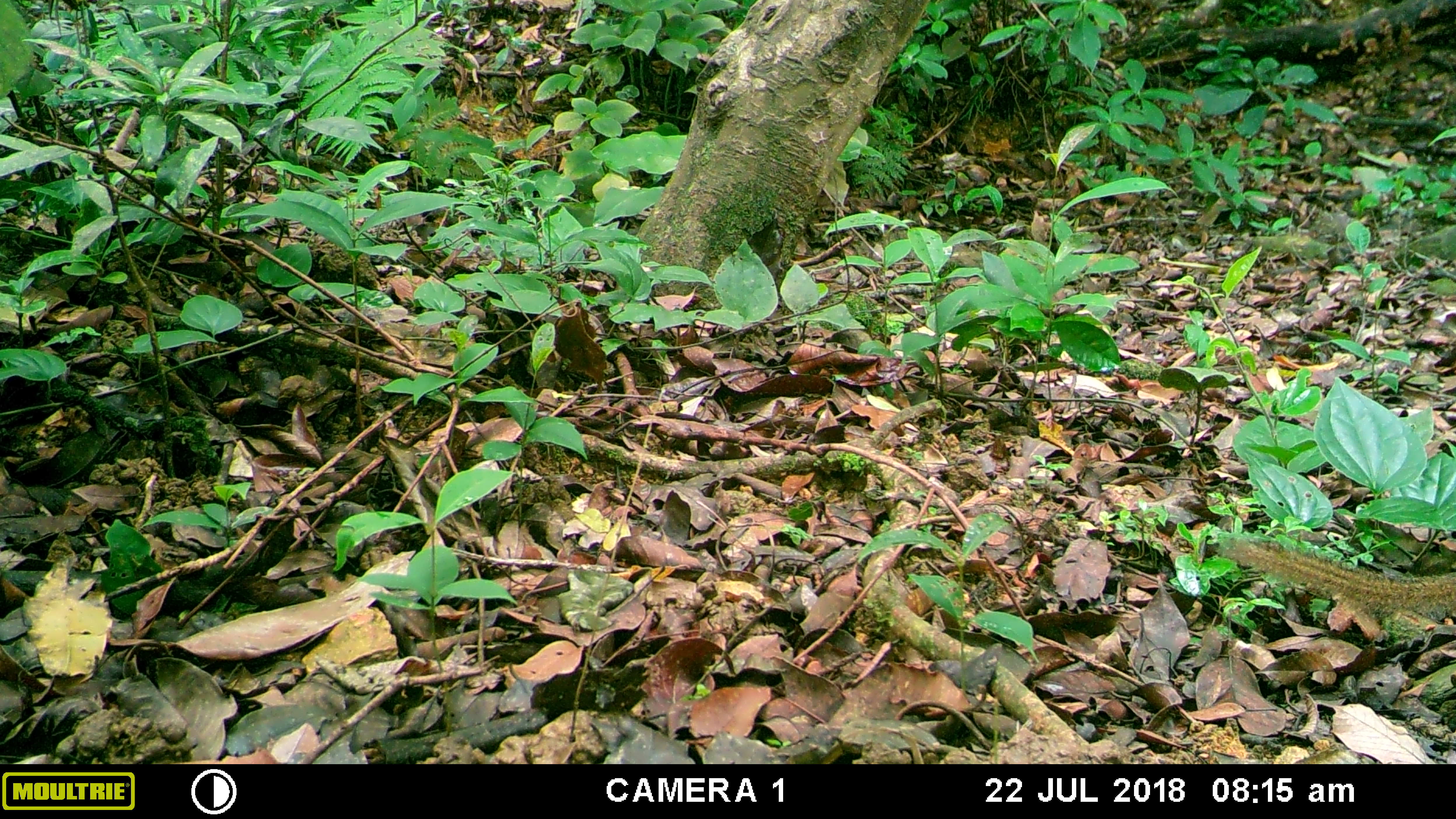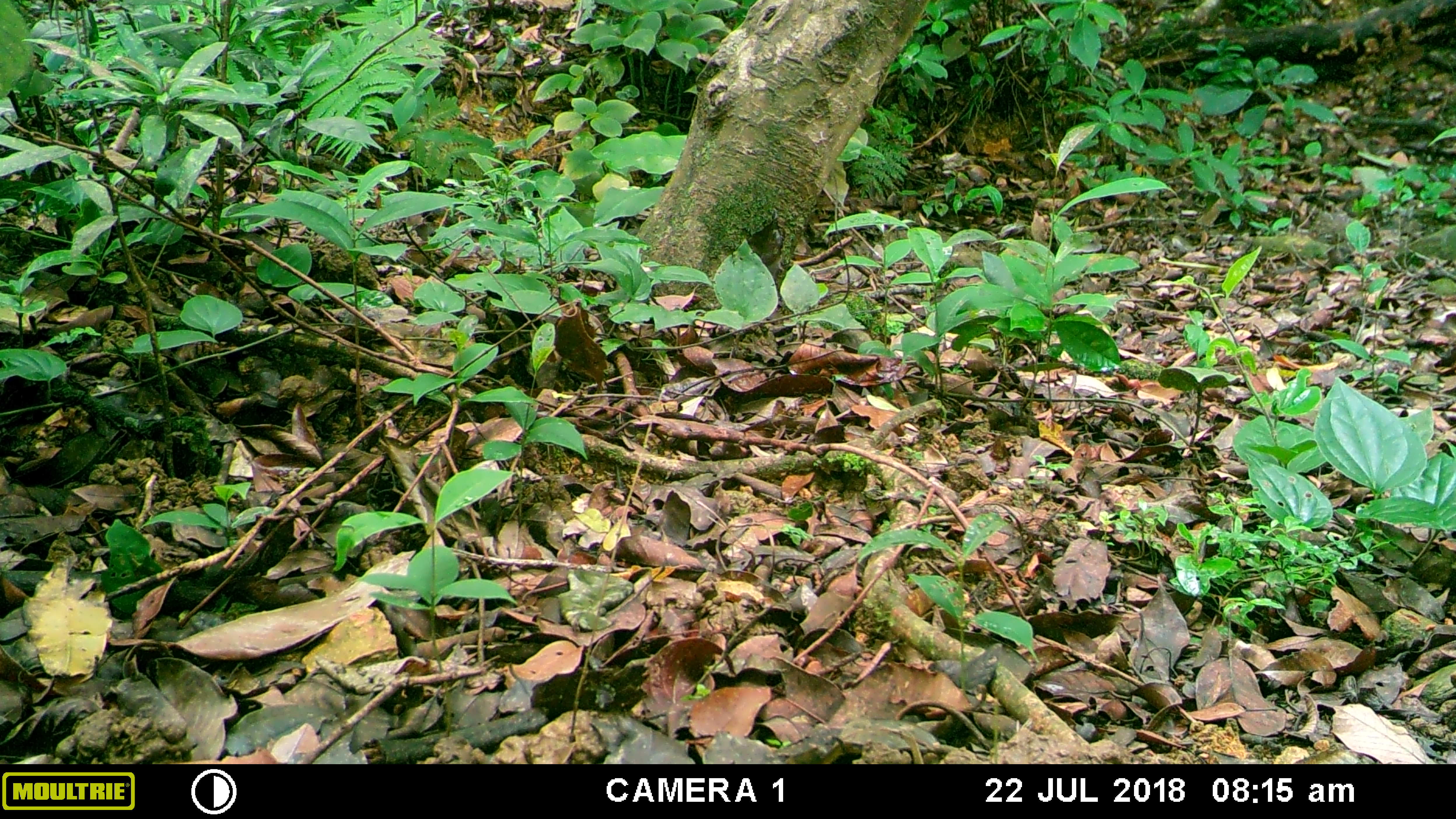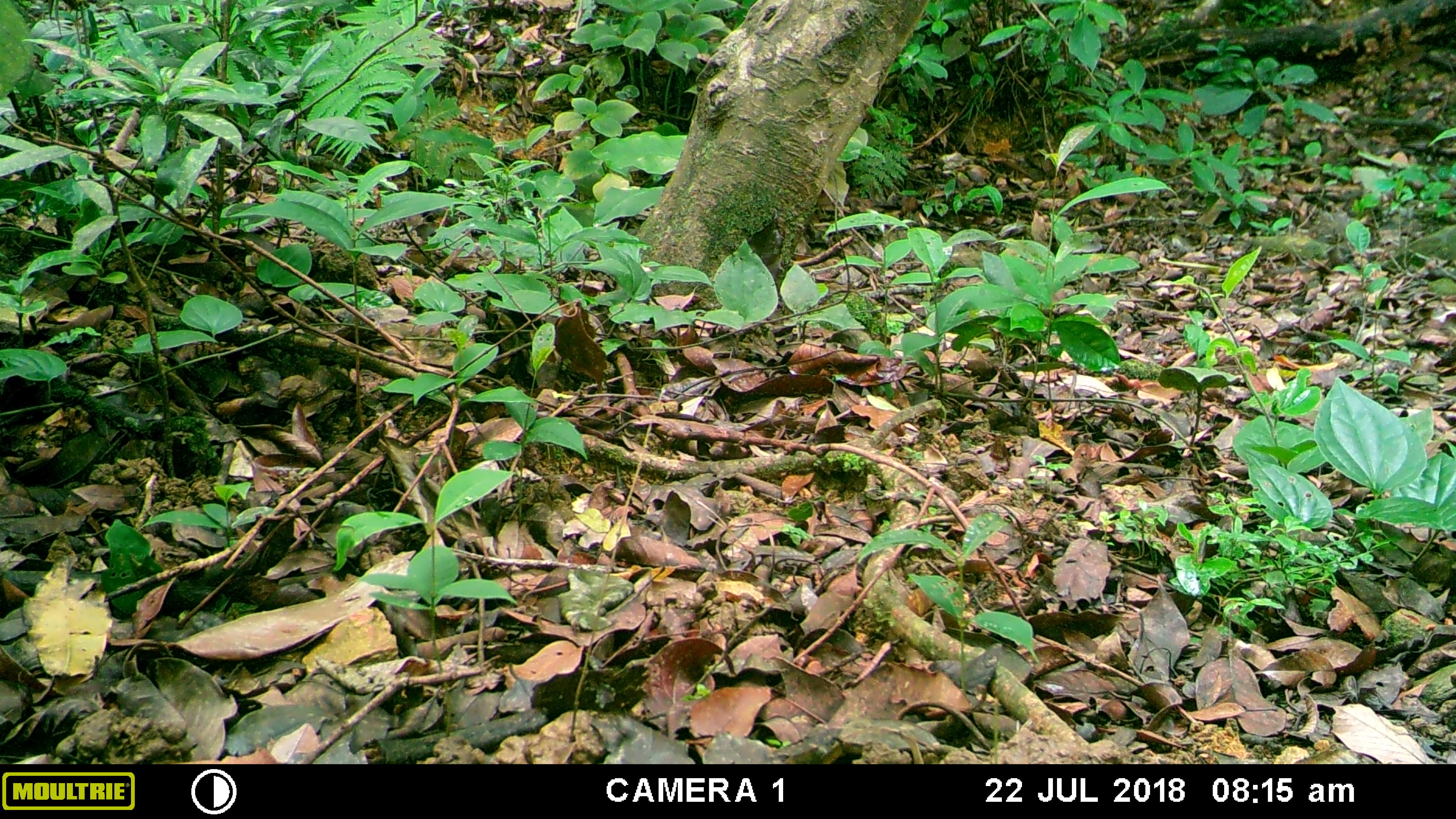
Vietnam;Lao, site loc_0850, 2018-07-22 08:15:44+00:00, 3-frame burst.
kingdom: Animalia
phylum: Chordata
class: Mammalia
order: Scandentia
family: Tupaiidae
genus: Tupaia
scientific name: Tupaia belangeri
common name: northern treeshrew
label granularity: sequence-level